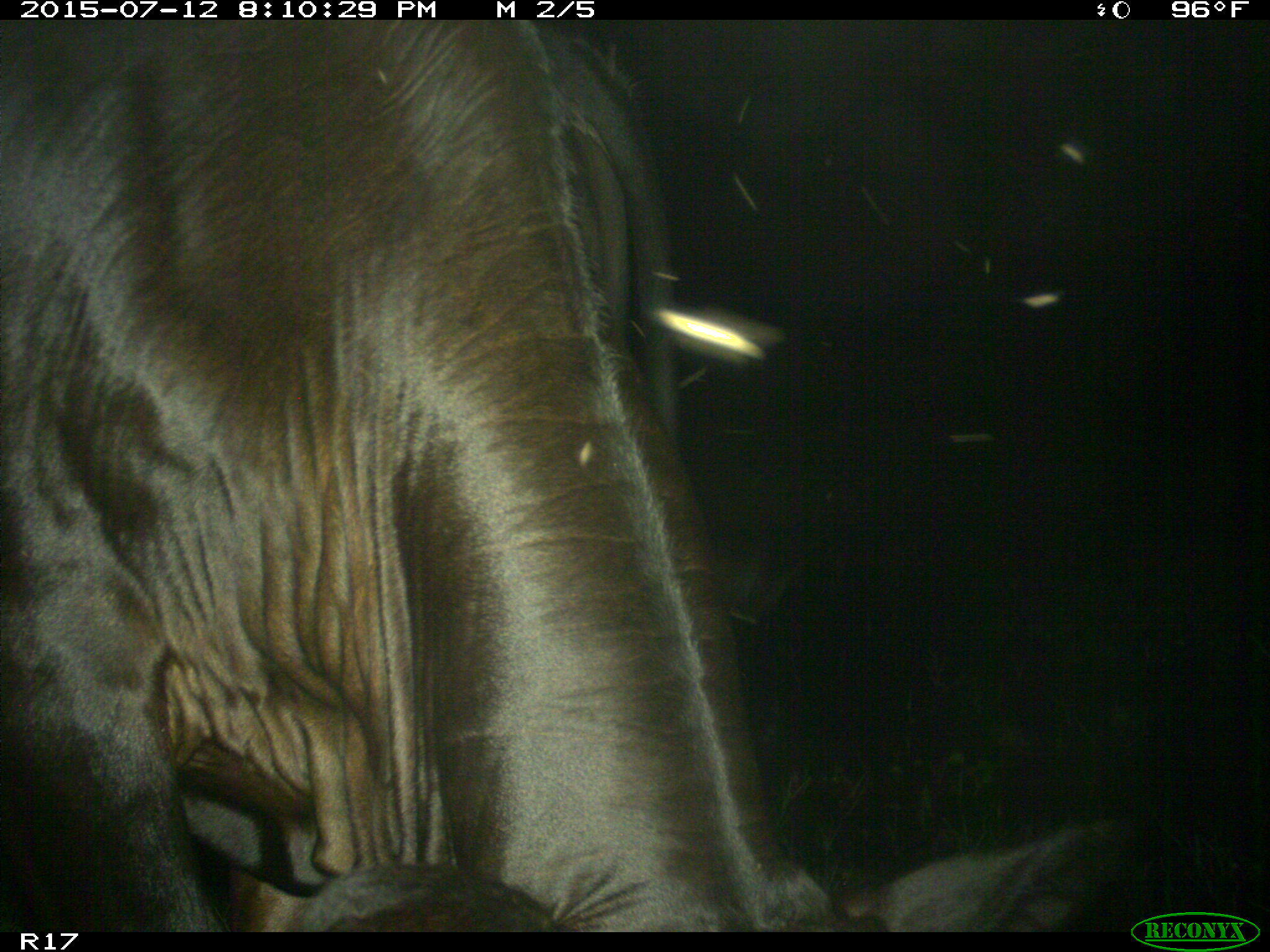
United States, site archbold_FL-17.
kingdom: Animalia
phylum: Chordata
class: Mammalia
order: Artiodactyla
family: Bovidae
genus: Bos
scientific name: Bos taurus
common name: domestic cow